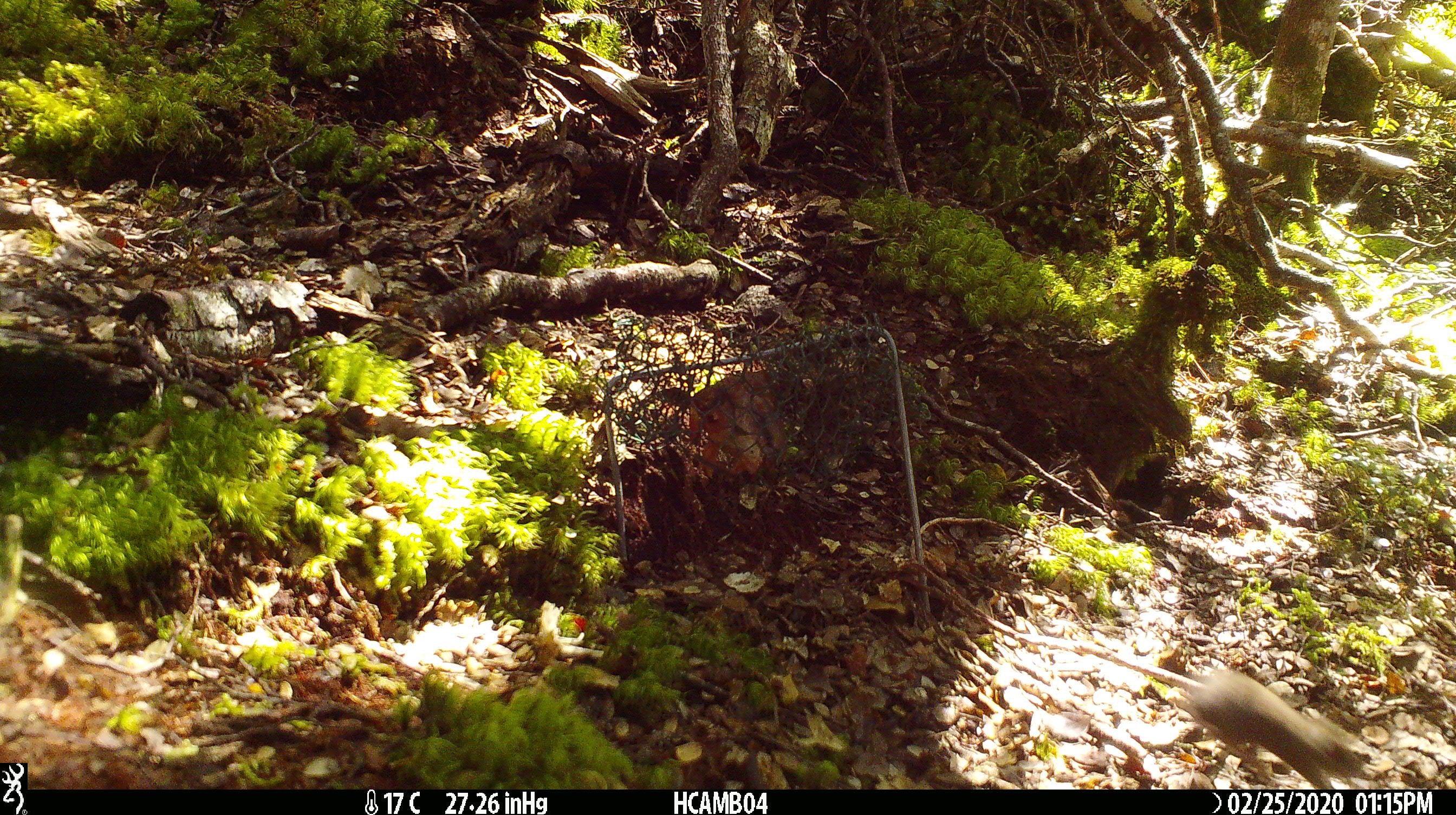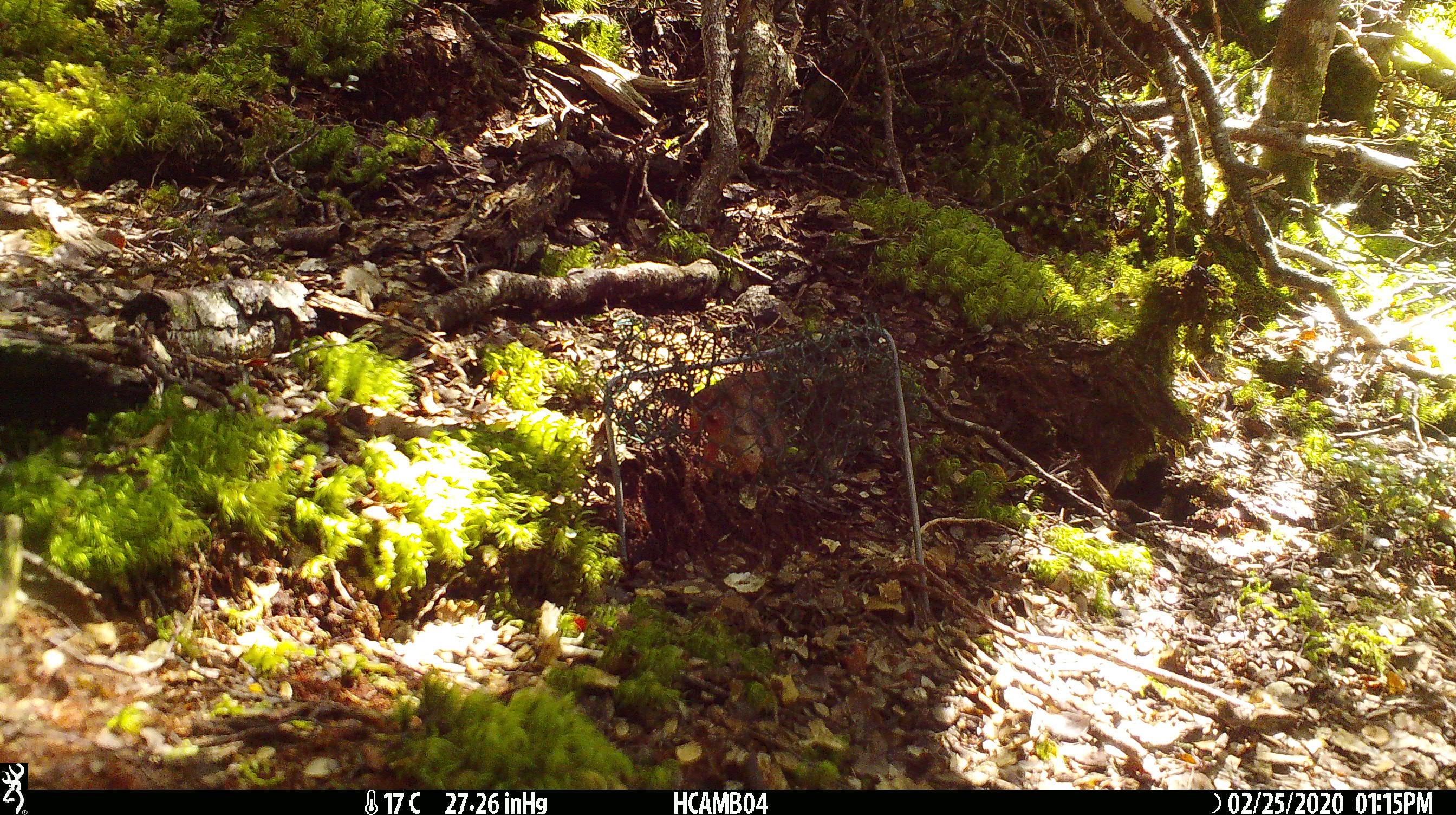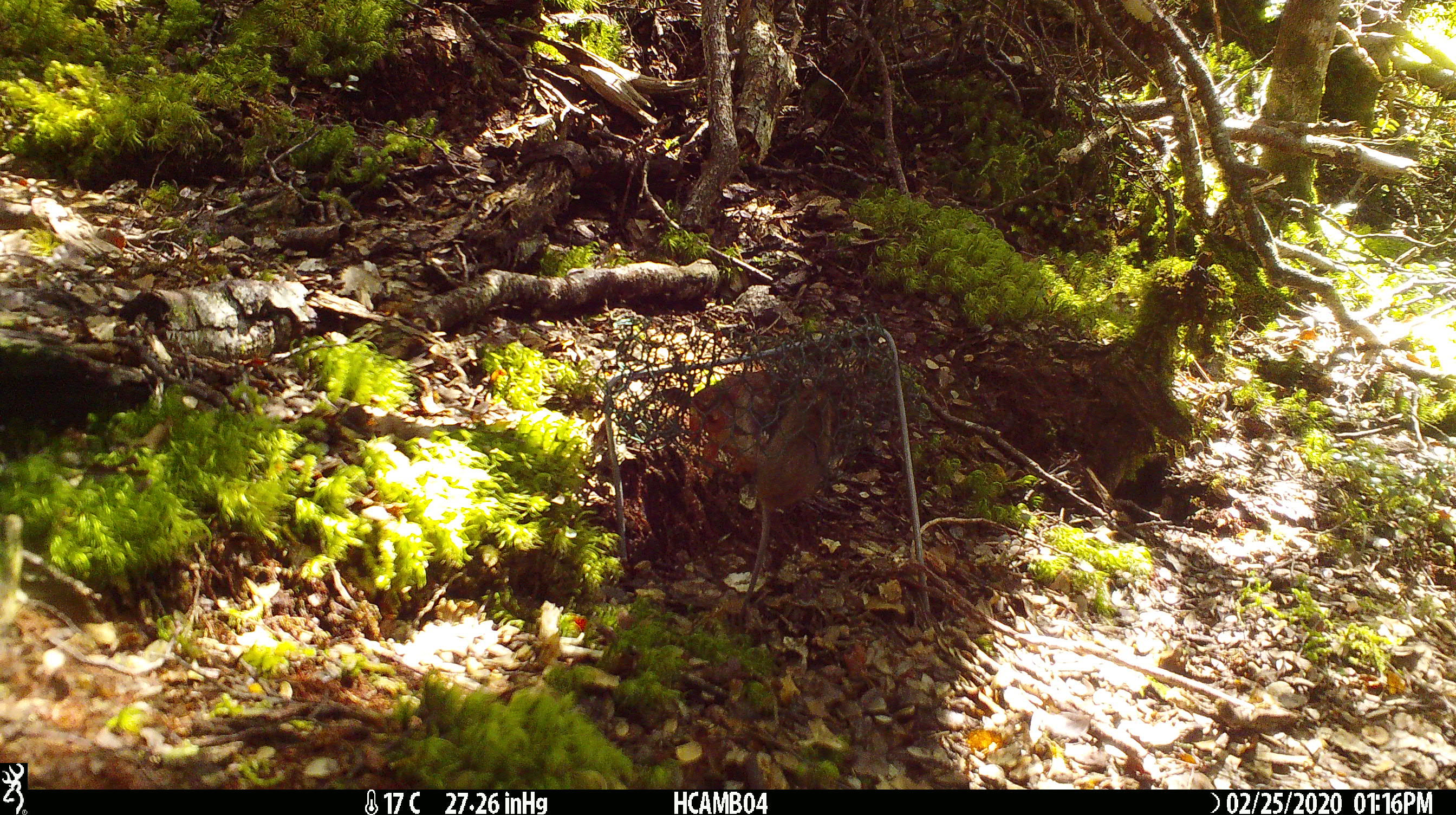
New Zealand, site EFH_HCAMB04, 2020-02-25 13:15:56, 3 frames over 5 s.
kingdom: Animalia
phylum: Chordata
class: Mammalia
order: Rodentia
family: Muridae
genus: Mus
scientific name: Mus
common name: mouse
Mouse (Mus).